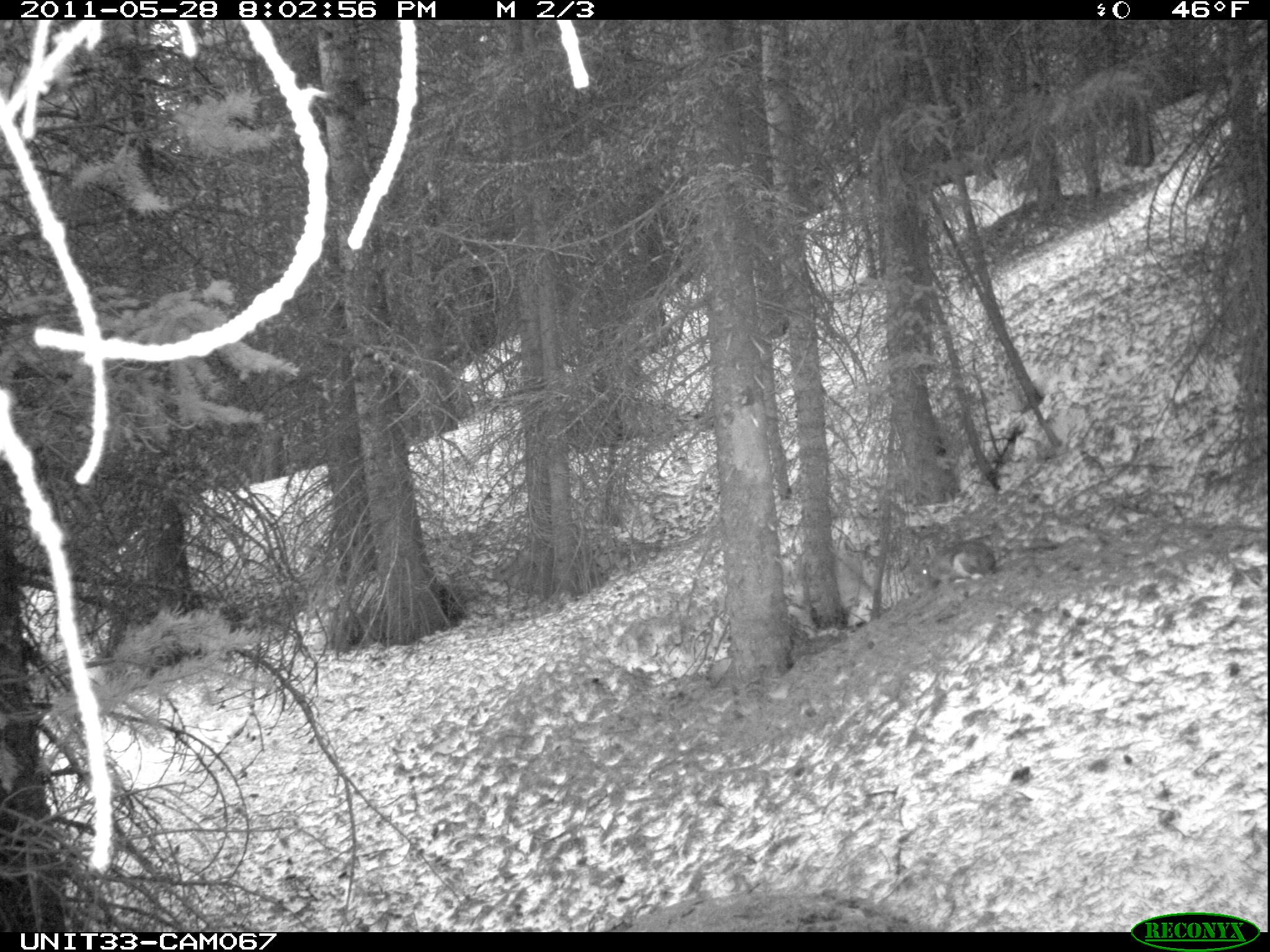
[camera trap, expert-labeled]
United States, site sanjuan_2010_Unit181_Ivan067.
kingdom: Animalia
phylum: Chordata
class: Mammalia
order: Lagomorpha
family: Leporidae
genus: Lepus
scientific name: Lepus americanus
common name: snowshoe hare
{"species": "Lepus americanus (snowshoe hare)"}